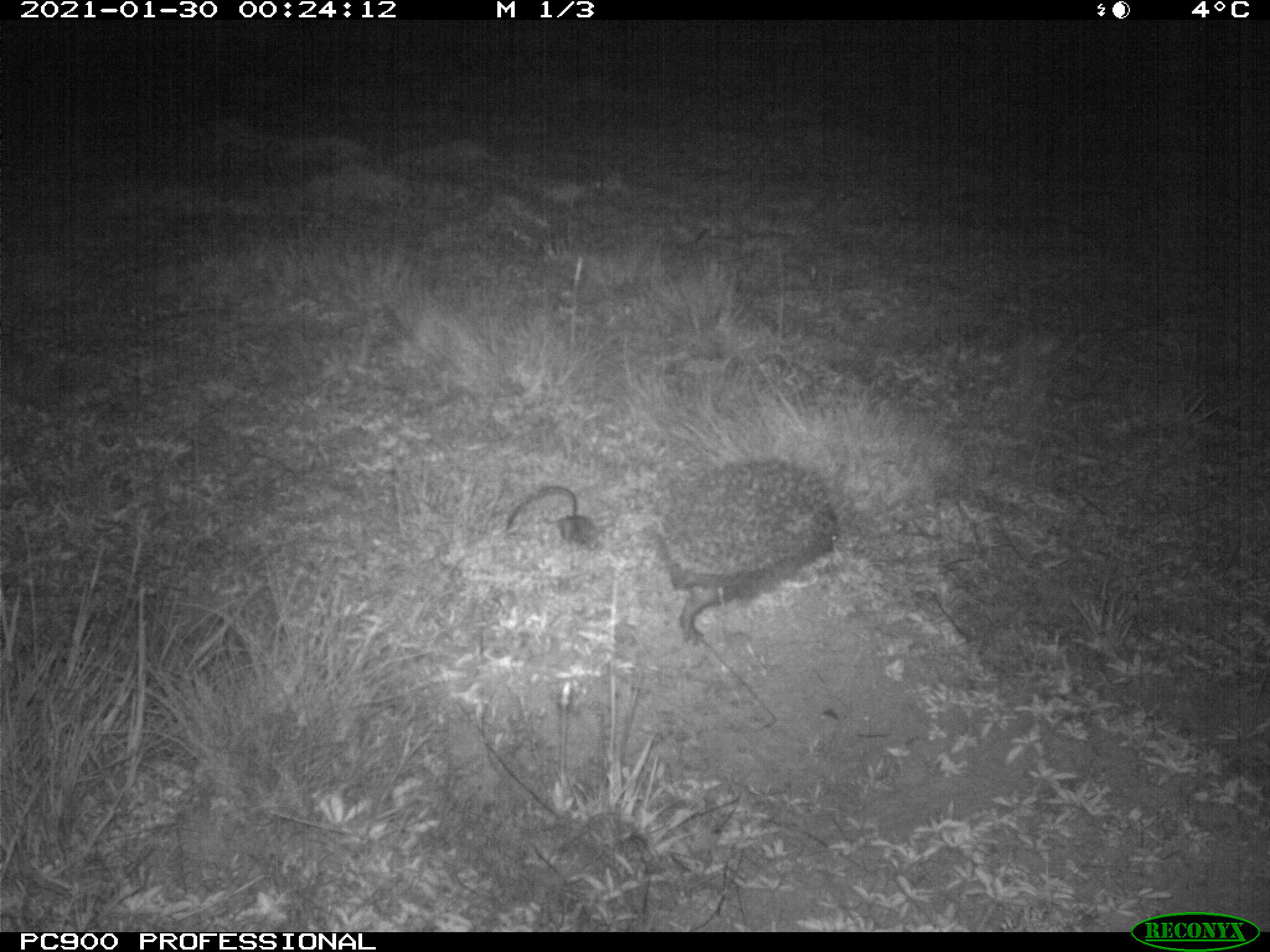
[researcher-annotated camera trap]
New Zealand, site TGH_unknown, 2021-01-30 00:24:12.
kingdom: Animalia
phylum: Chordata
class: Mammalia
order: Eulipotyphla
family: Erinaceidae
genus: Erinaceus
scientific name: Erinaceus europaeus europaeus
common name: european hedgehog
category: hedgehog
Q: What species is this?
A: Hedgehog (european hedgehog) (Erinaceus europaeus europaeus).